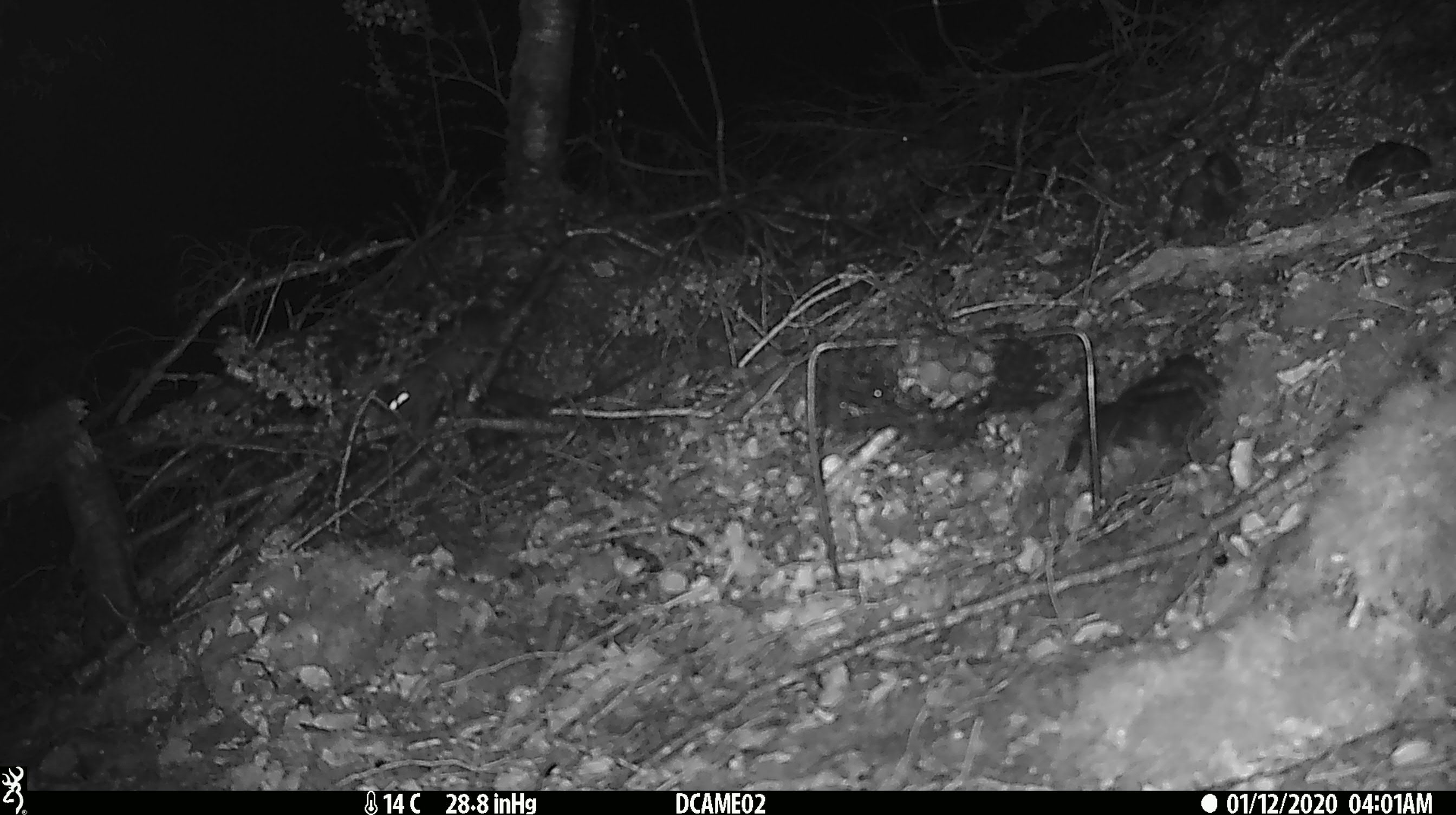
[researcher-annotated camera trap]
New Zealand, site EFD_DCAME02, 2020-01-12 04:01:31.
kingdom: Animalia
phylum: Chordata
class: Mammalia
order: Rodentia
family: Muridae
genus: Mus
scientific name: Mus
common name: mouse